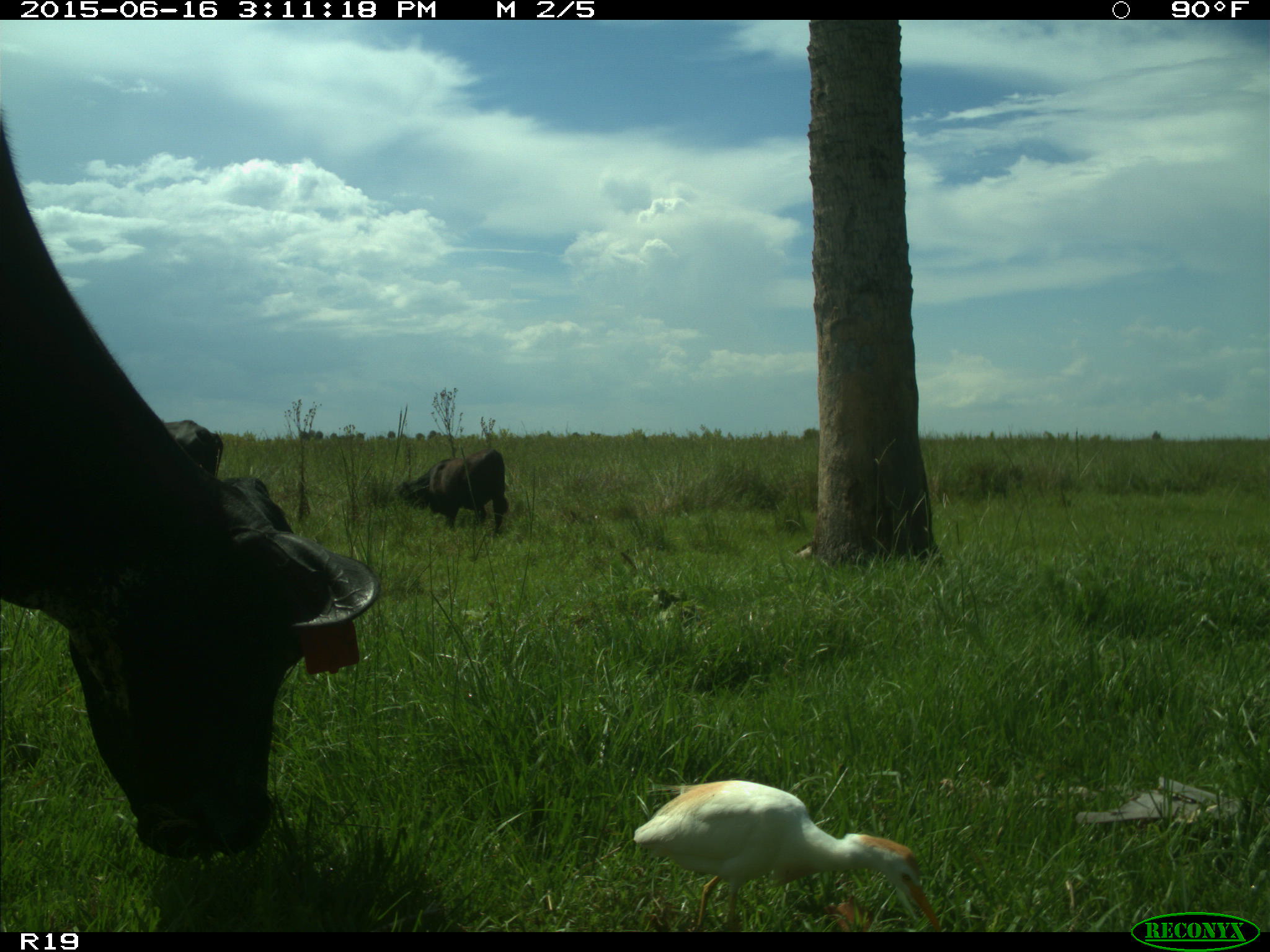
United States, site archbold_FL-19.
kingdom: Animalia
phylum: Chordata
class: Mammalia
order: Artiodactyla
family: Bovidae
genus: Bos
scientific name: Bos taurus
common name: domestic cow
Bos taurus (domestic cow).